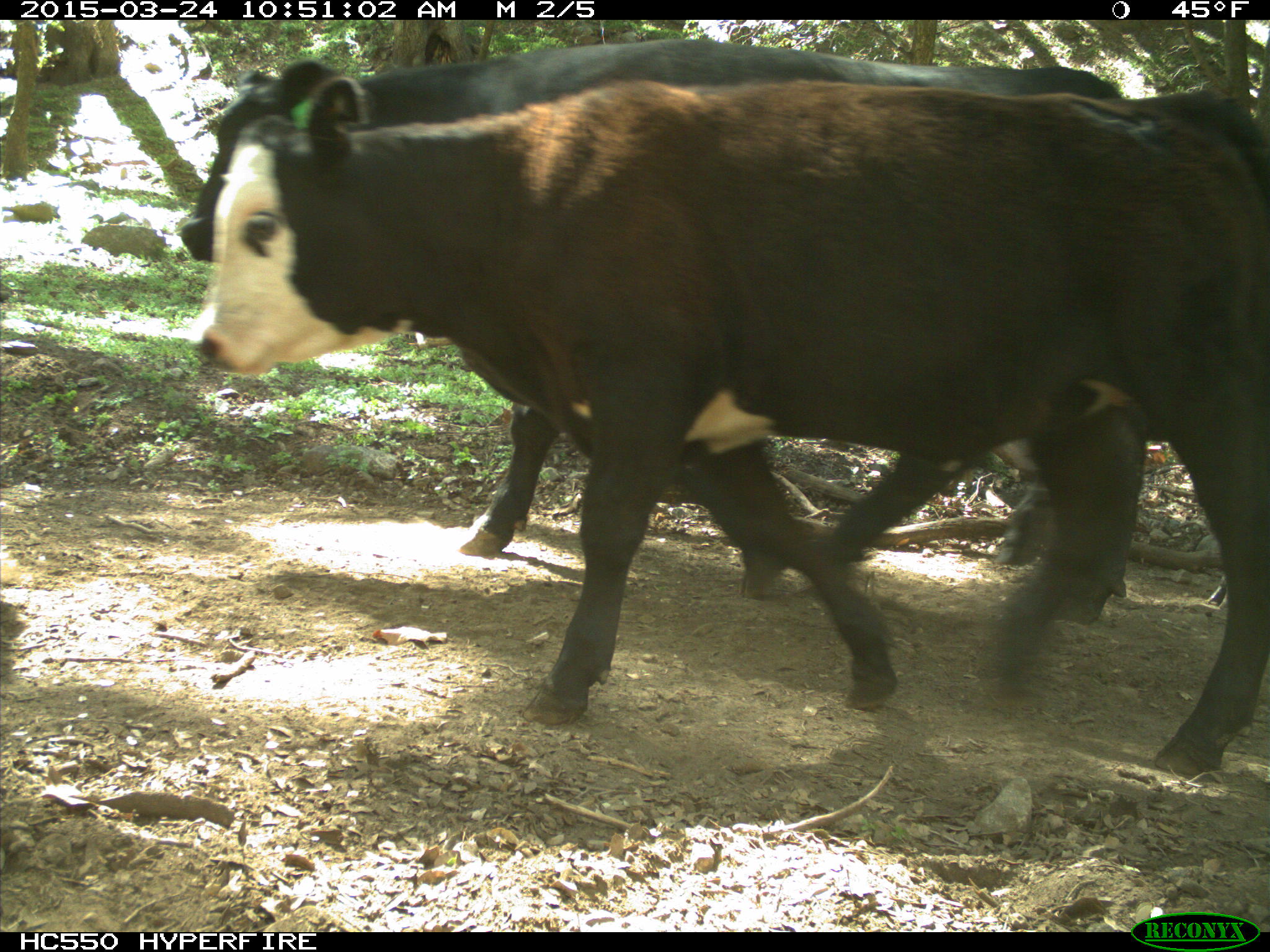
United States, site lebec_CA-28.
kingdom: Animalia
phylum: Chordata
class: Mammalia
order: Artiodactyla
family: Bovidae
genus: Bos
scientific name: Bos taurus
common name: domestic cow